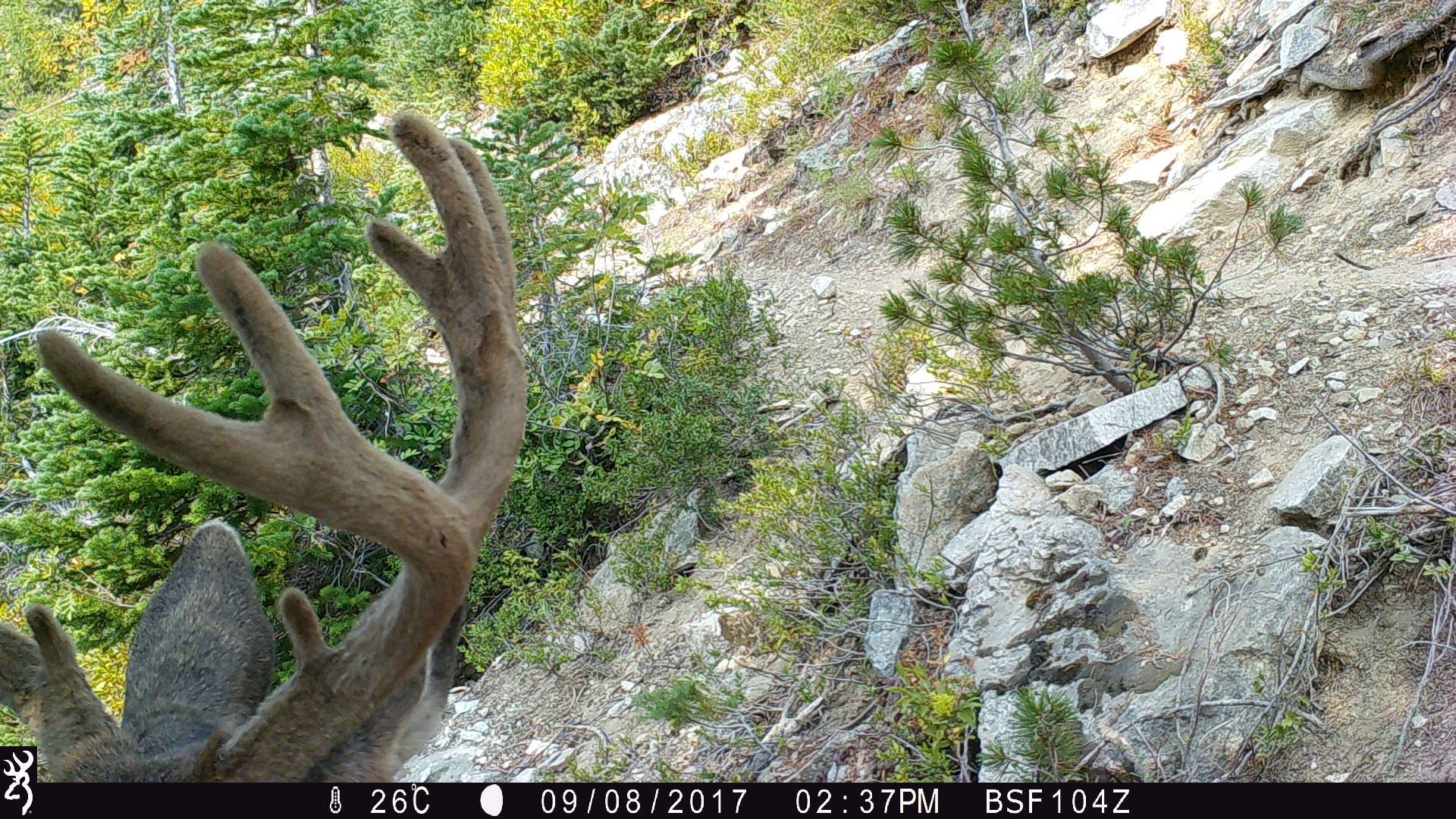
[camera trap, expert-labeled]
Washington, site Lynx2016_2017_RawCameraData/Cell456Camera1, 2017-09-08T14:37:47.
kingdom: Animalia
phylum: Chordata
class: Mammalia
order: Artiodactyla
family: Cervidae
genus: Odocoileus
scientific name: Odocoileus hemionus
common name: mule deer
Odocoileus hemionus (mule deer). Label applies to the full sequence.